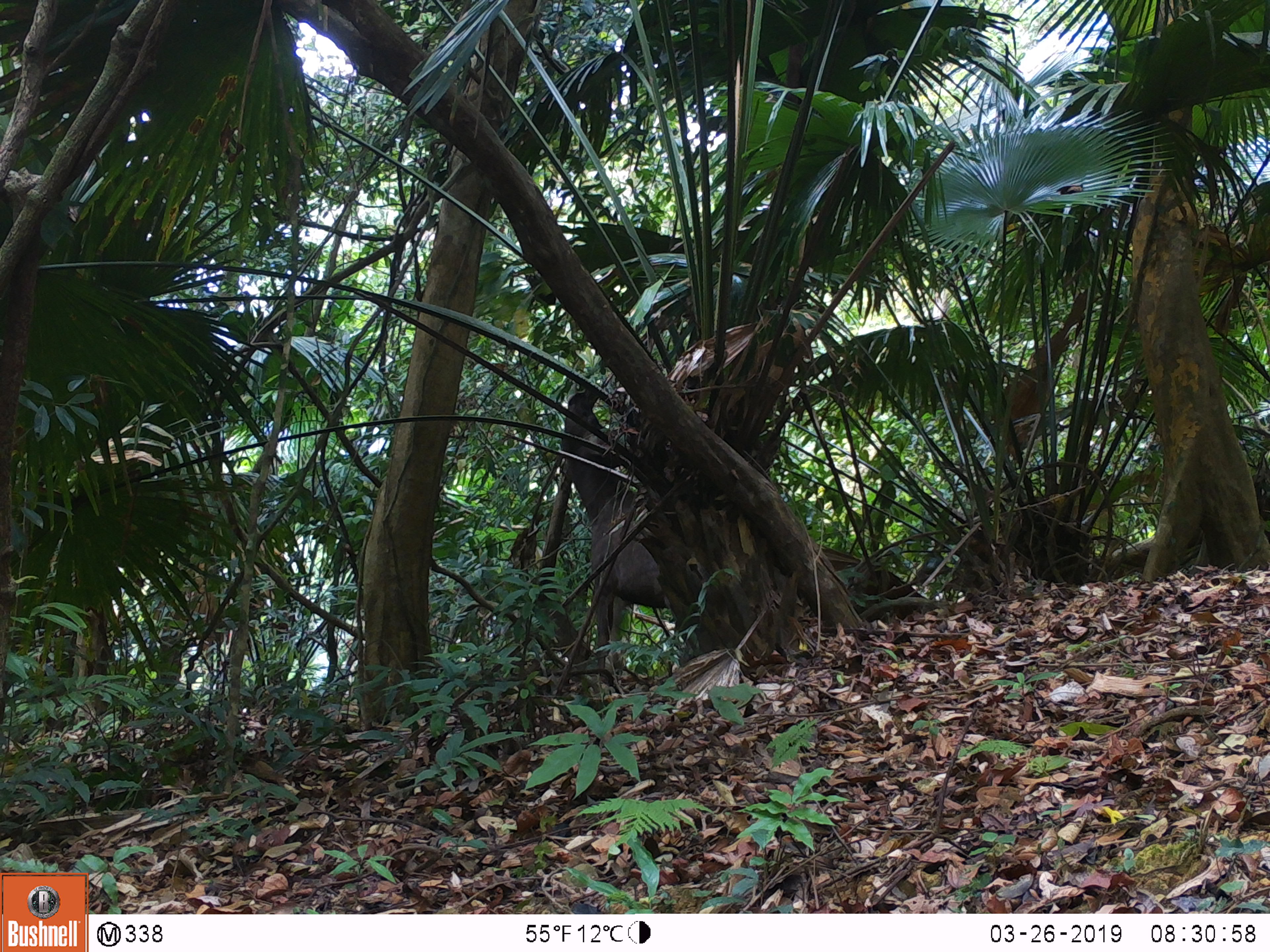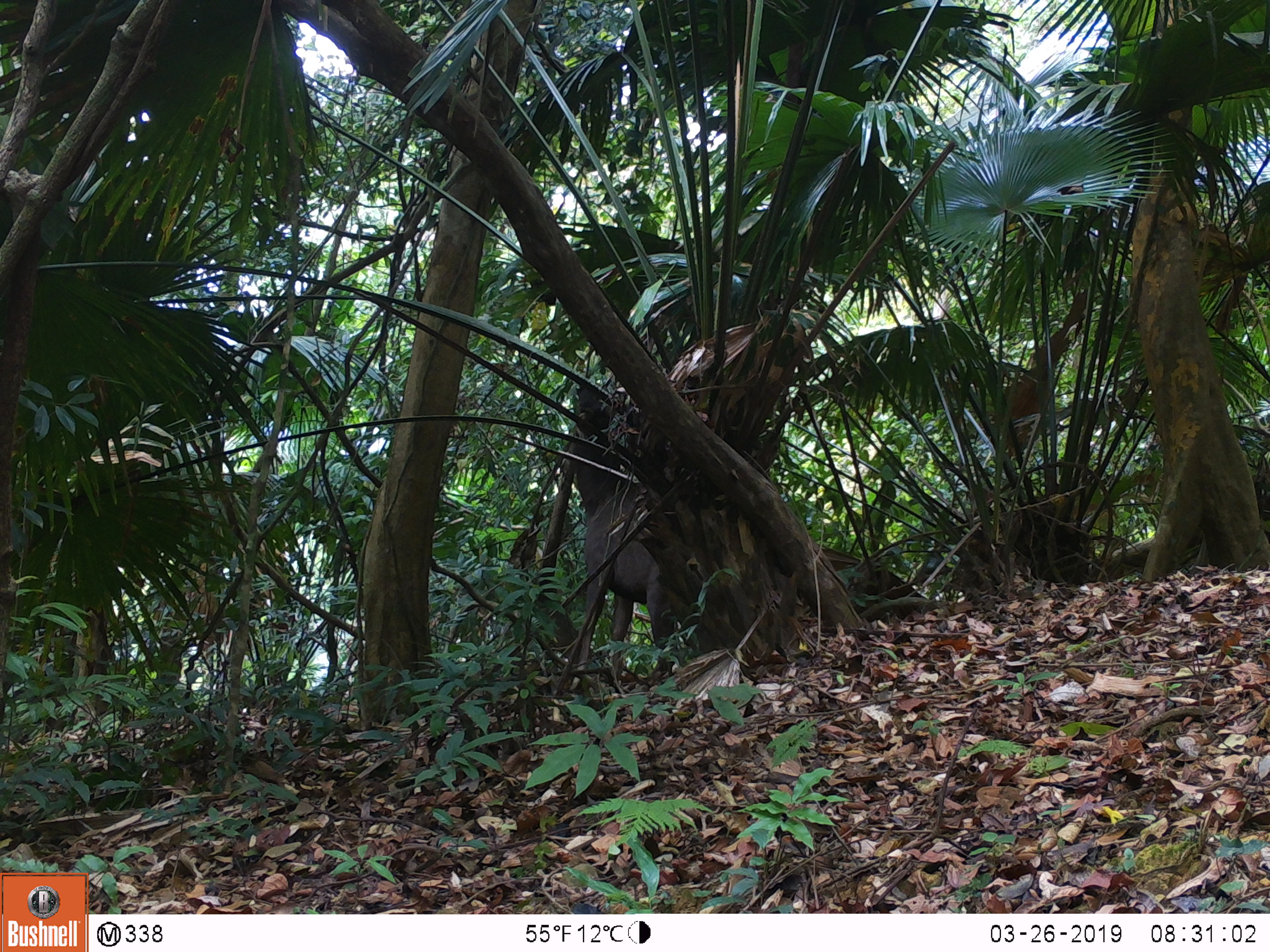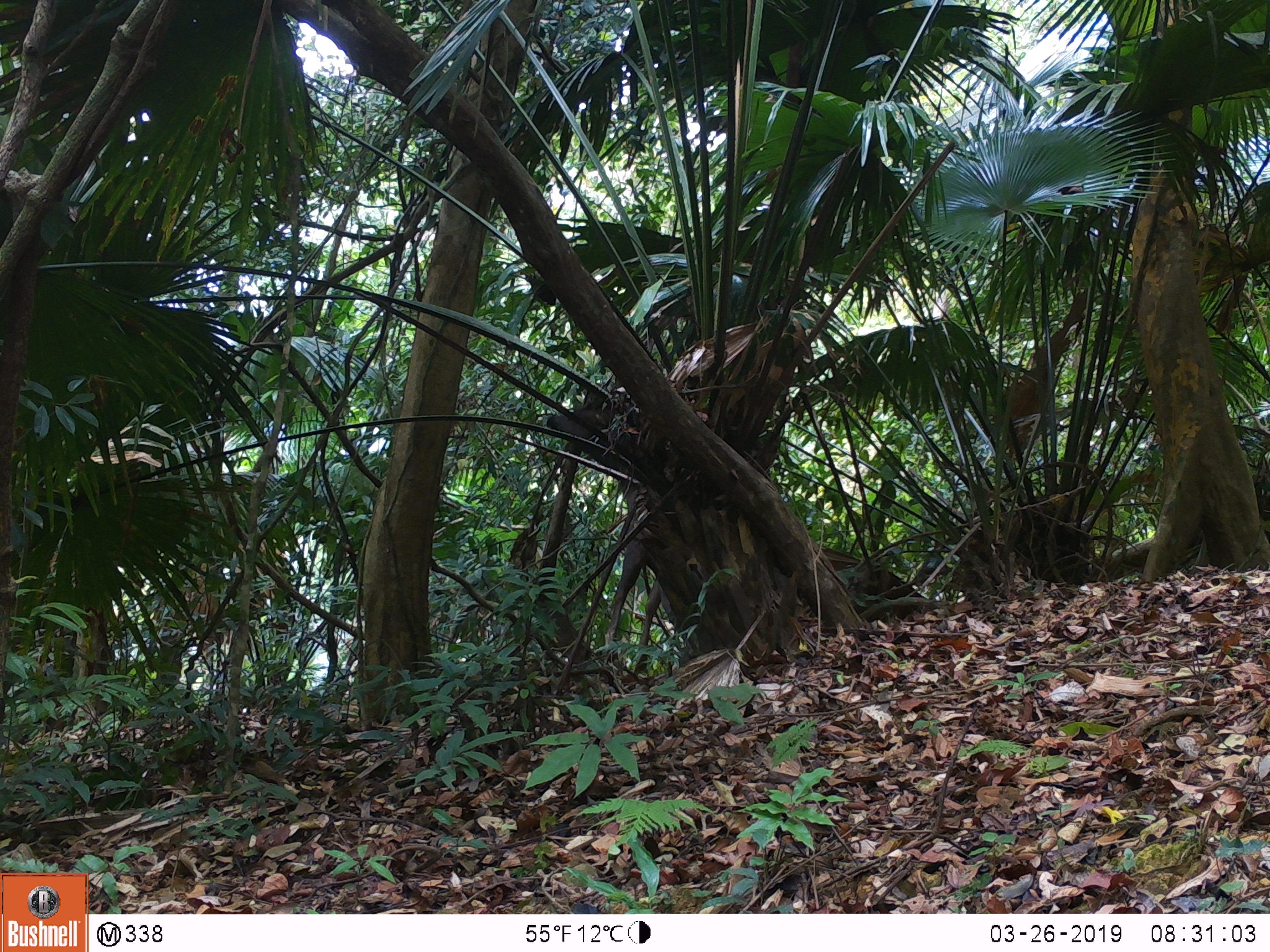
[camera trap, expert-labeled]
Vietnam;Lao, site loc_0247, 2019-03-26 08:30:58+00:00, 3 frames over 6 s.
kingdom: Animalia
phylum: Chordata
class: Mammalia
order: Artiodactyla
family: Cervidae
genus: Rusa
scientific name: Rusa unicolor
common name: sambar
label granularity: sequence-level